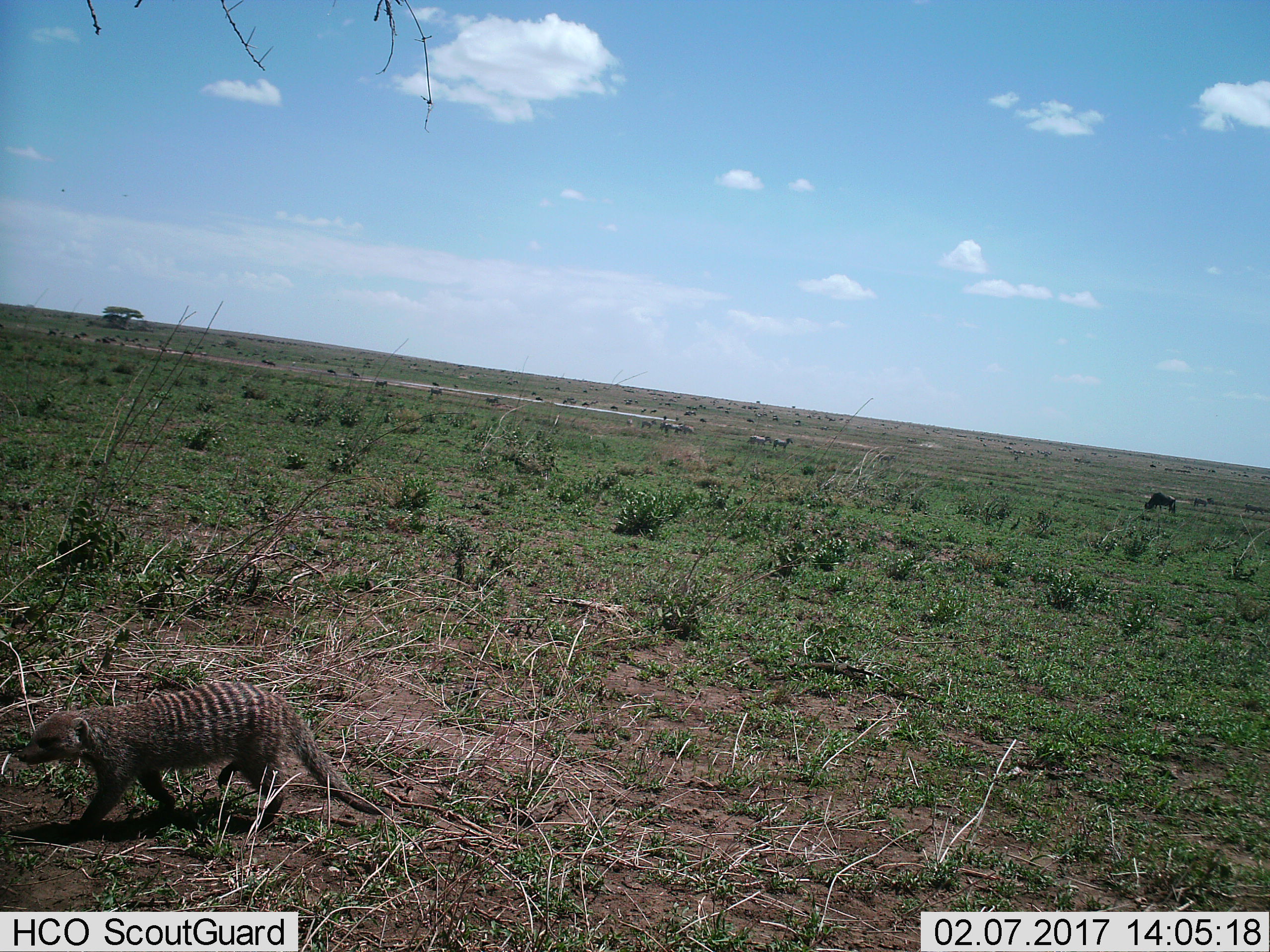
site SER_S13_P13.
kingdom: Animalia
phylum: Chordata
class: Mammalia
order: Carnivora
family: Herpestidae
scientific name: Herpestidae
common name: mongoose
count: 1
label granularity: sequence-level